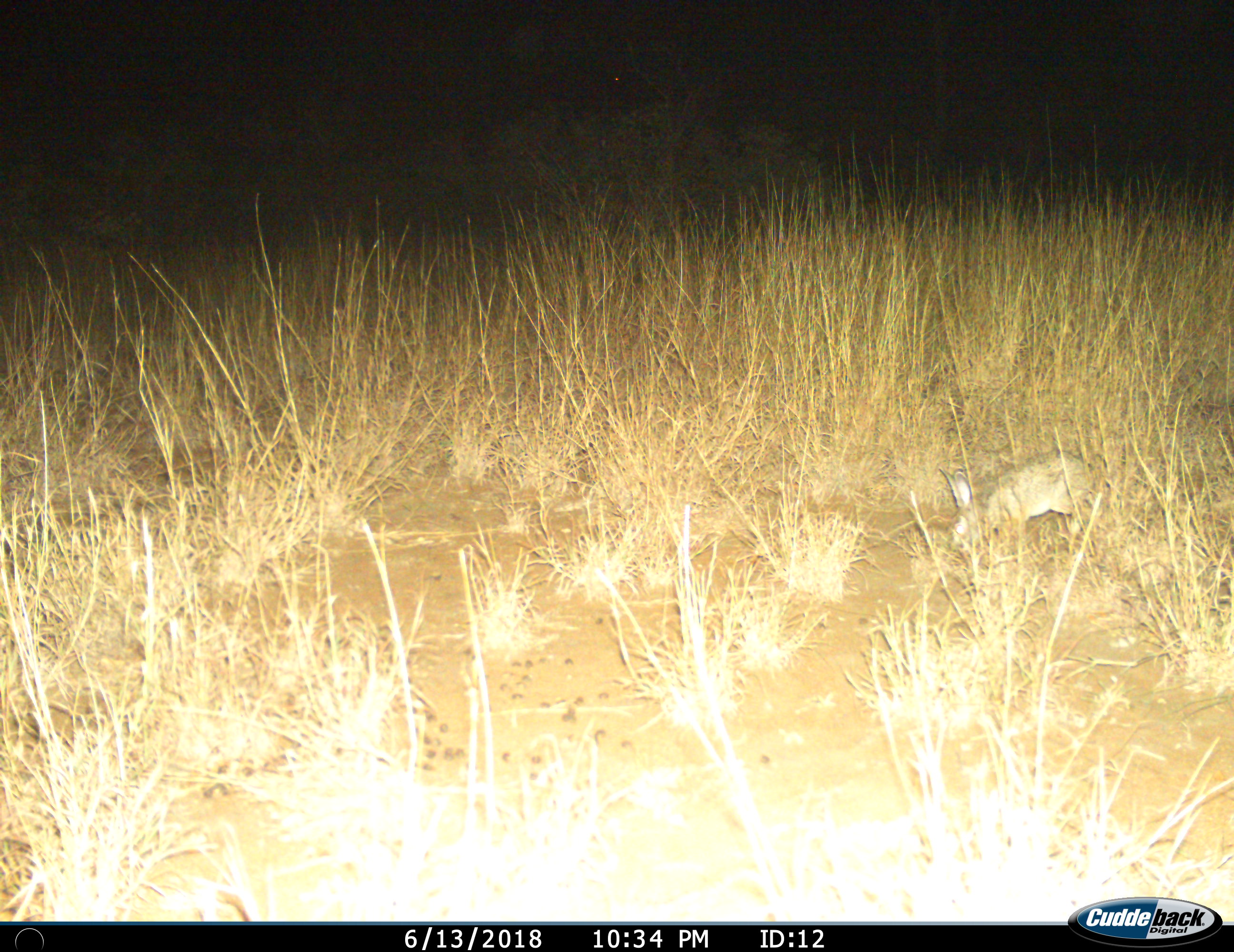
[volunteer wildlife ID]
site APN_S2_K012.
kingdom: Animalia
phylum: Chordata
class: Mammalia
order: Lagomorpha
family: Leporidae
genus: Lepus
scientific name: Lepus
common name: hare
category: hareunknown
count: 1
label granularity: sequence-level